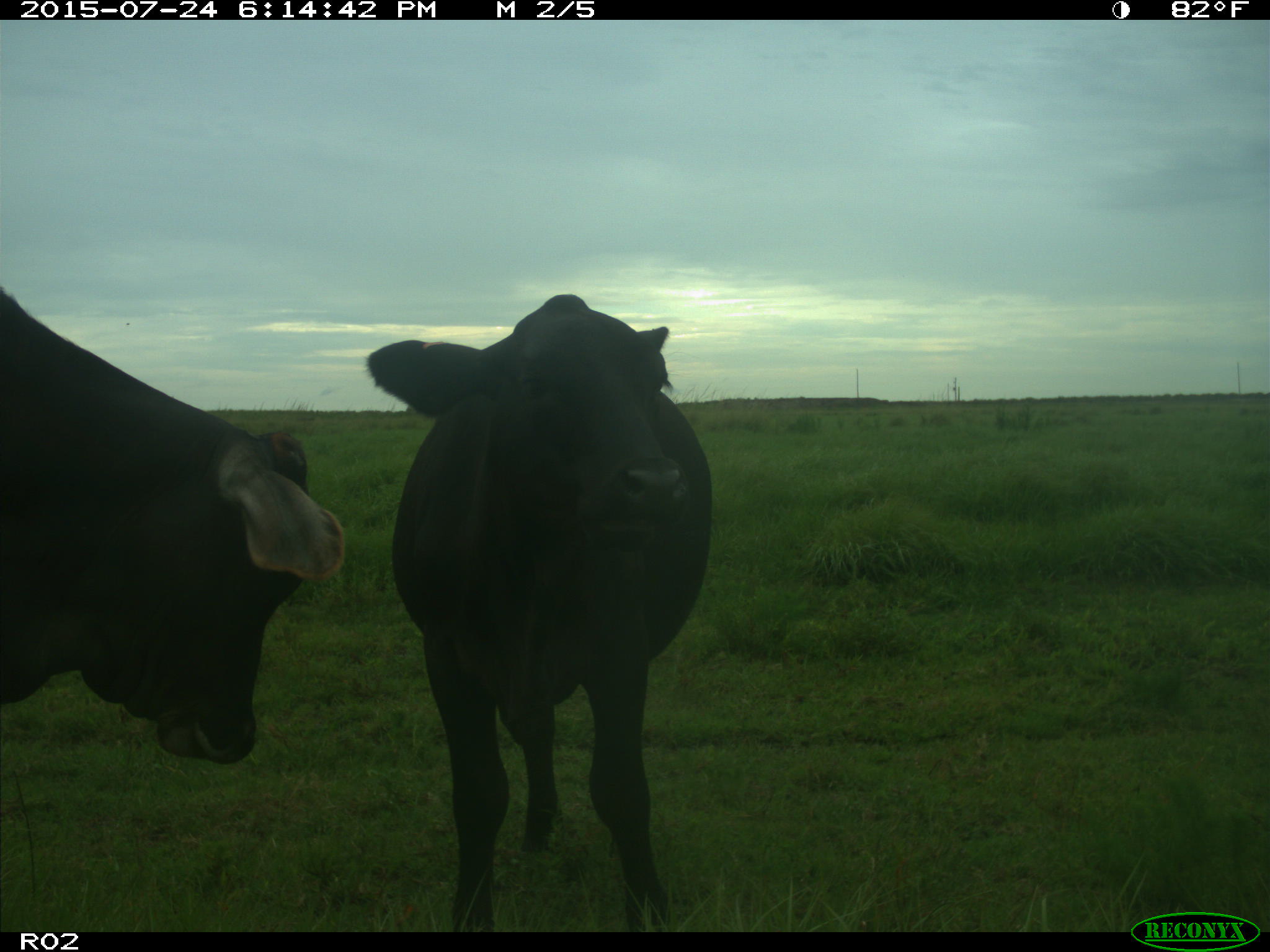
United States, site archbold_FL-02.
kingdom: Animalia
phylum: Chordata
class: Mammalia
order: Artiodactyla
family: Bovidae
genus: Bos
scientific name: Bos taurus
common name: domestic cow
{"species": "Bos taurus (domestic cow)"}